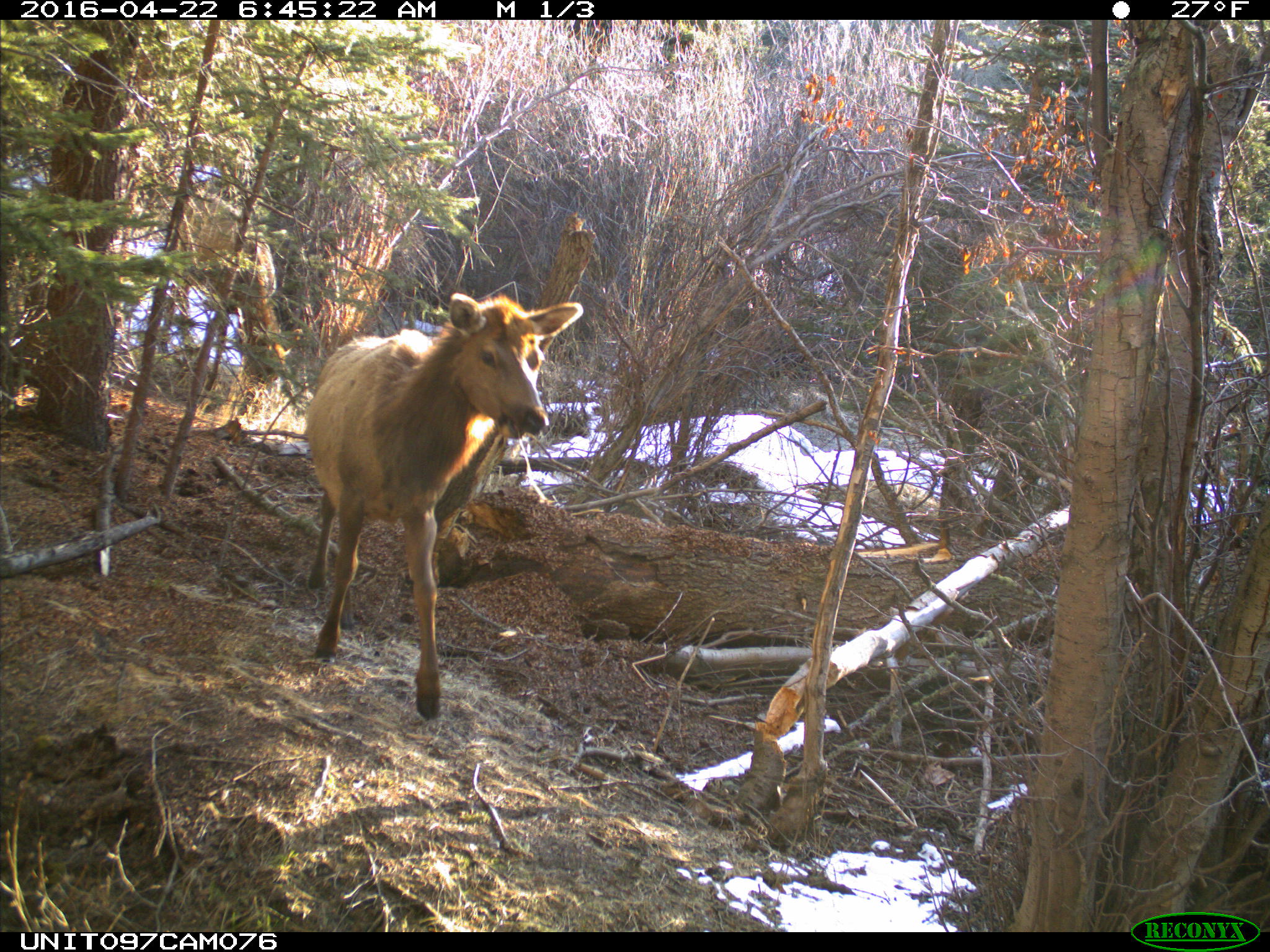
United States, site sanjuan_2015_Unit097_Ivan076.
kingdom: Animalia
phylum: Chordata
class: Mammalia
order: Artiodactyla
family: Cervidae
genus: Cervus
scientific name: Cervus elaphus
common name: red deer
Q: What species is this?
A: Cervus elaphus (red deer).